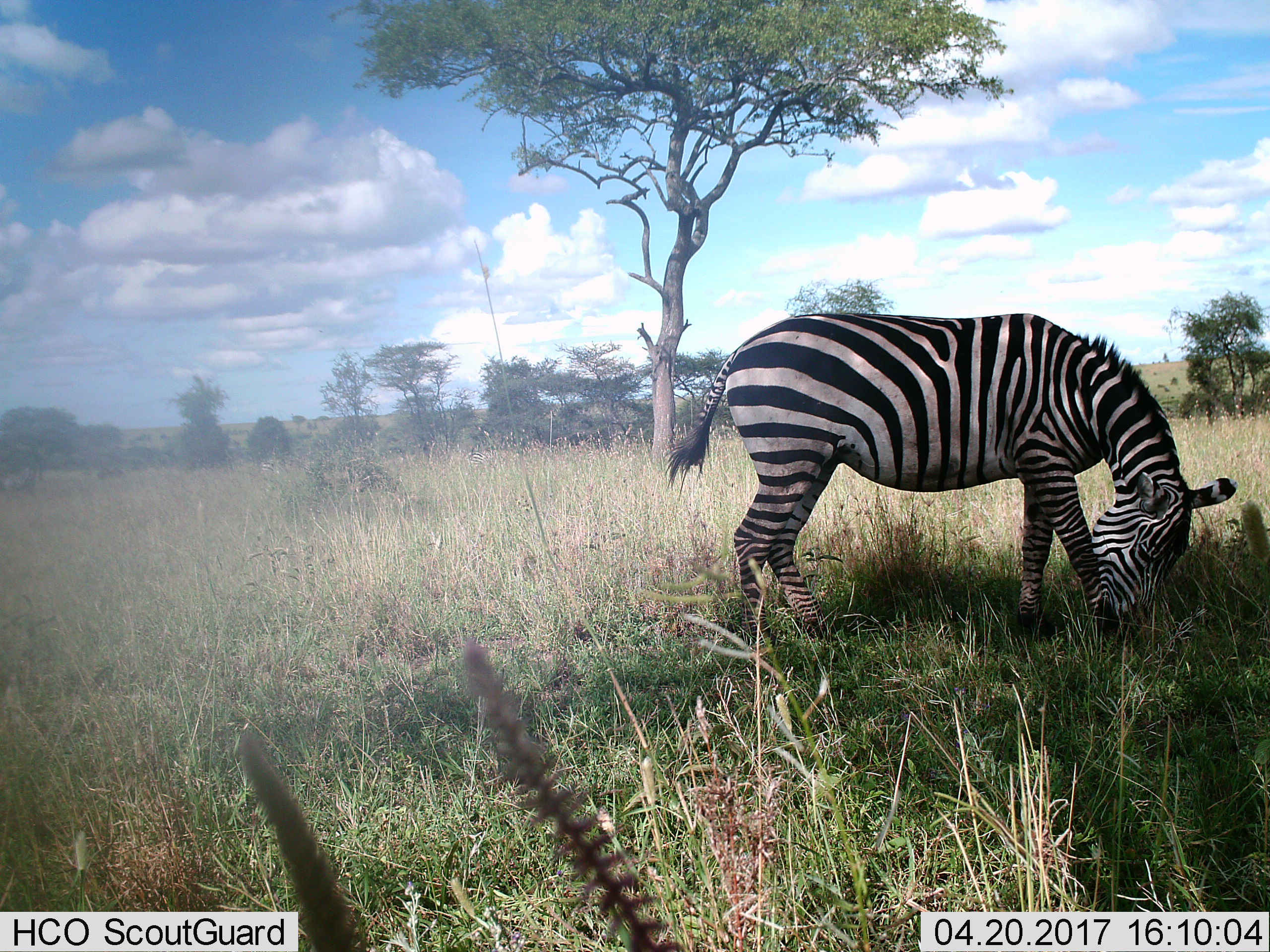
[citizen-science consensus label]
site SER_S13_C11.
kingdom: Animalia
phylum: Chordata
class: Mammalia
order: Perissodactyla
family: Equidae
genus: Equus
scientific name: Equus quagga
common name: plains zebra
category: zebraplains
Zebraplains (plains zebra) (Equus quagga), count 3. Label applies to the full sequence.